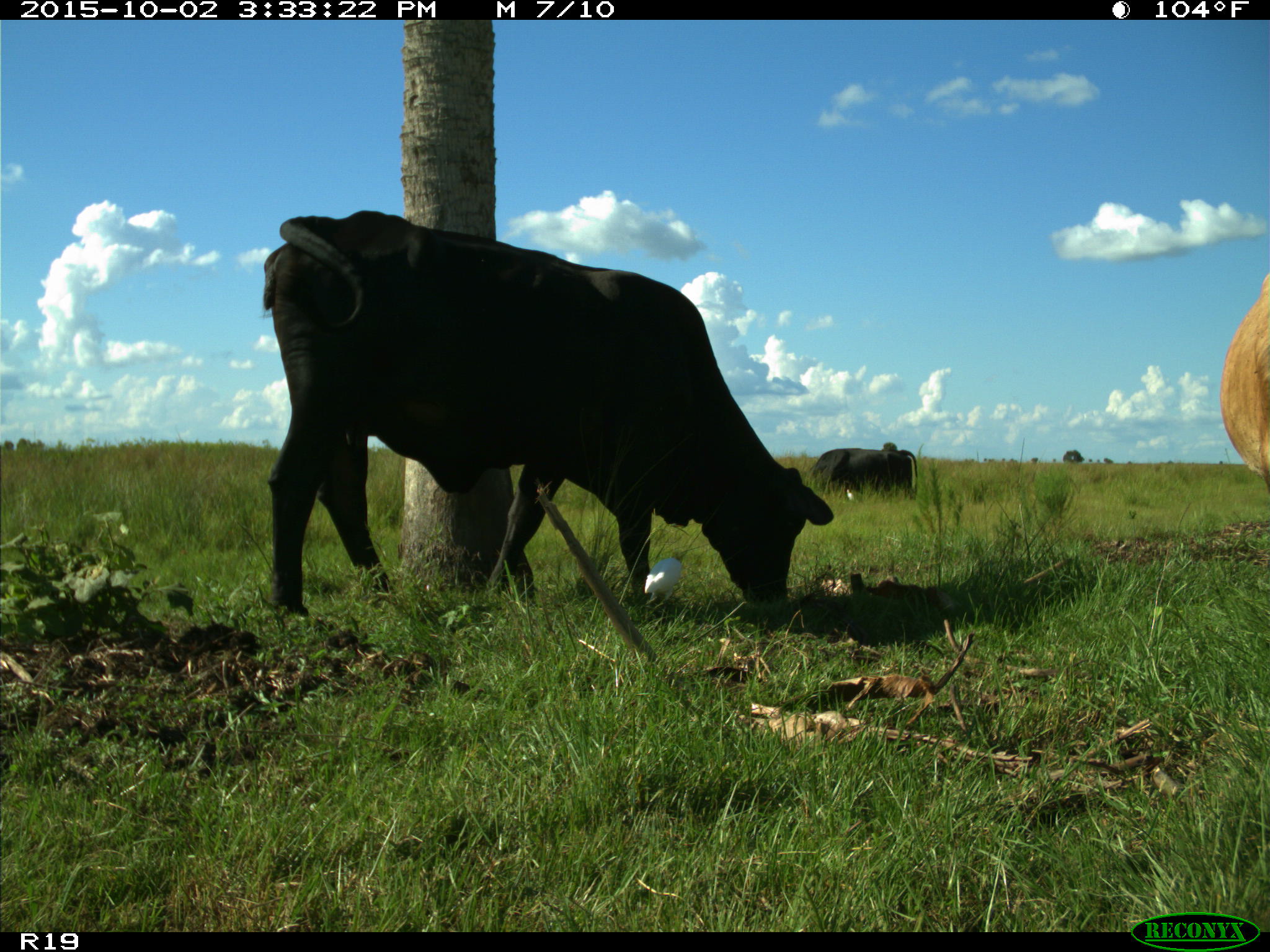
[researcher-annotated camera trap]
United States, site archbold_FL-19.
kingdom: Animalia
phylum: Chordata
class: Mammalia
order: Artiodactyla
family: Bovidae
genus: Bos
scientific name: Bos taurus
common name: domestic cow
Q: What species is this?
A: Bos taurus (domestic cow).